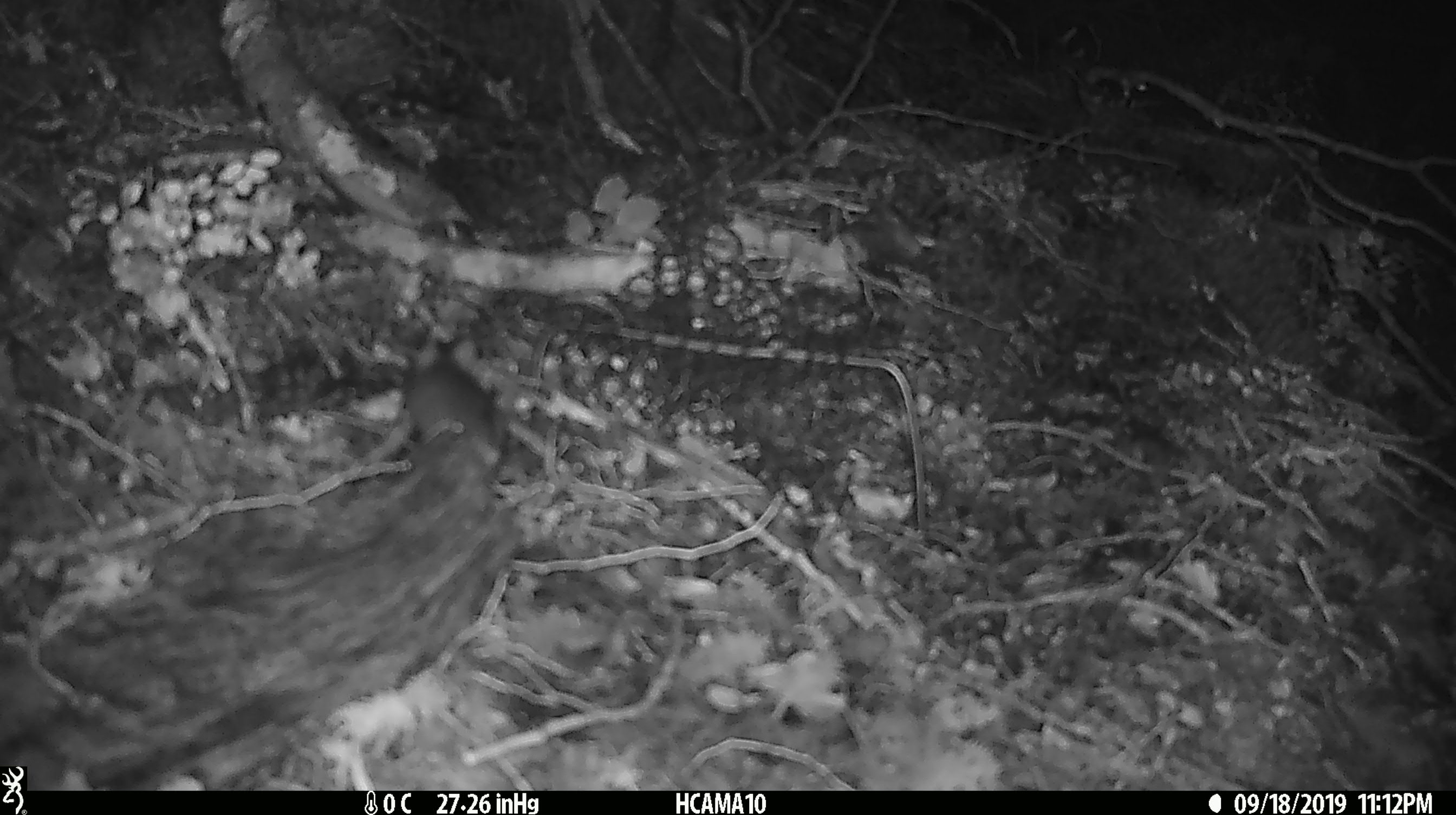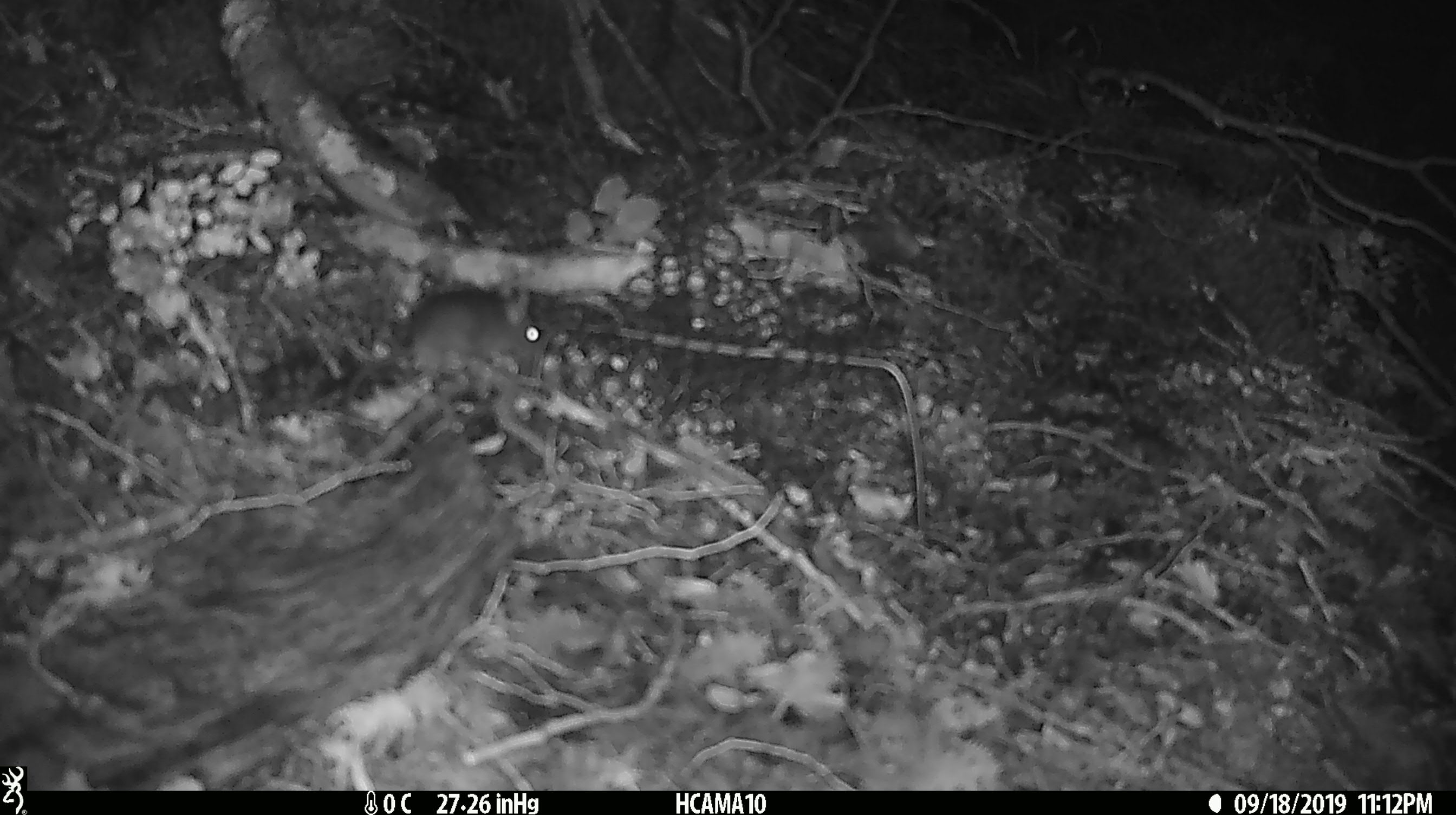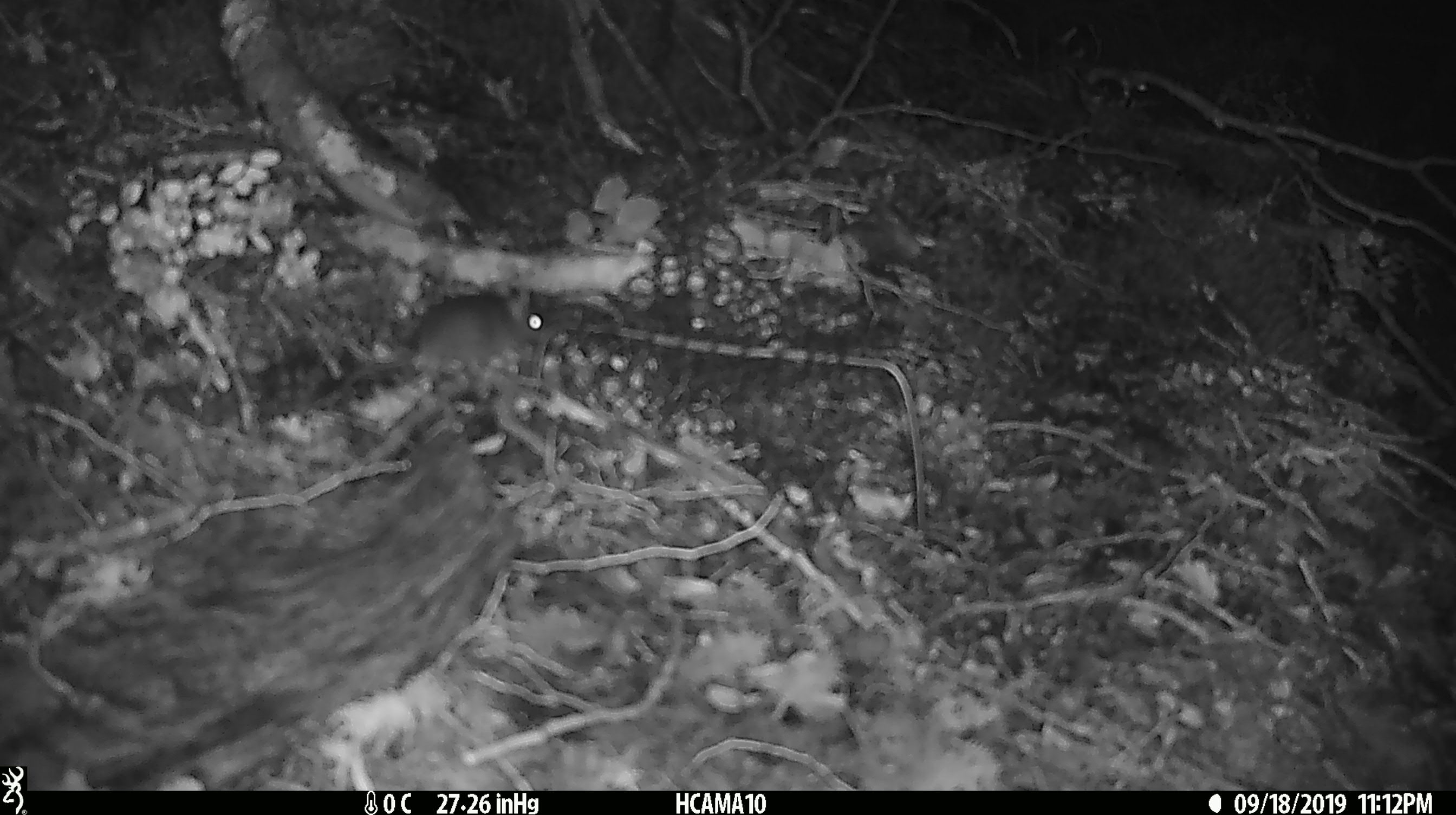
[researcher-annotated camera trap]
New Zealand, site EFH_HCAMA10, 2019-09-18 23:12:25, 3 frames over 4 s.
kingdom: Animalia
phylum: Chordata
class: Mammalia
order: Rodentia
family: Muridae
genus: Mus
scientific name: Mus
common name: mouse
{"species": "mouse (Mus)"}